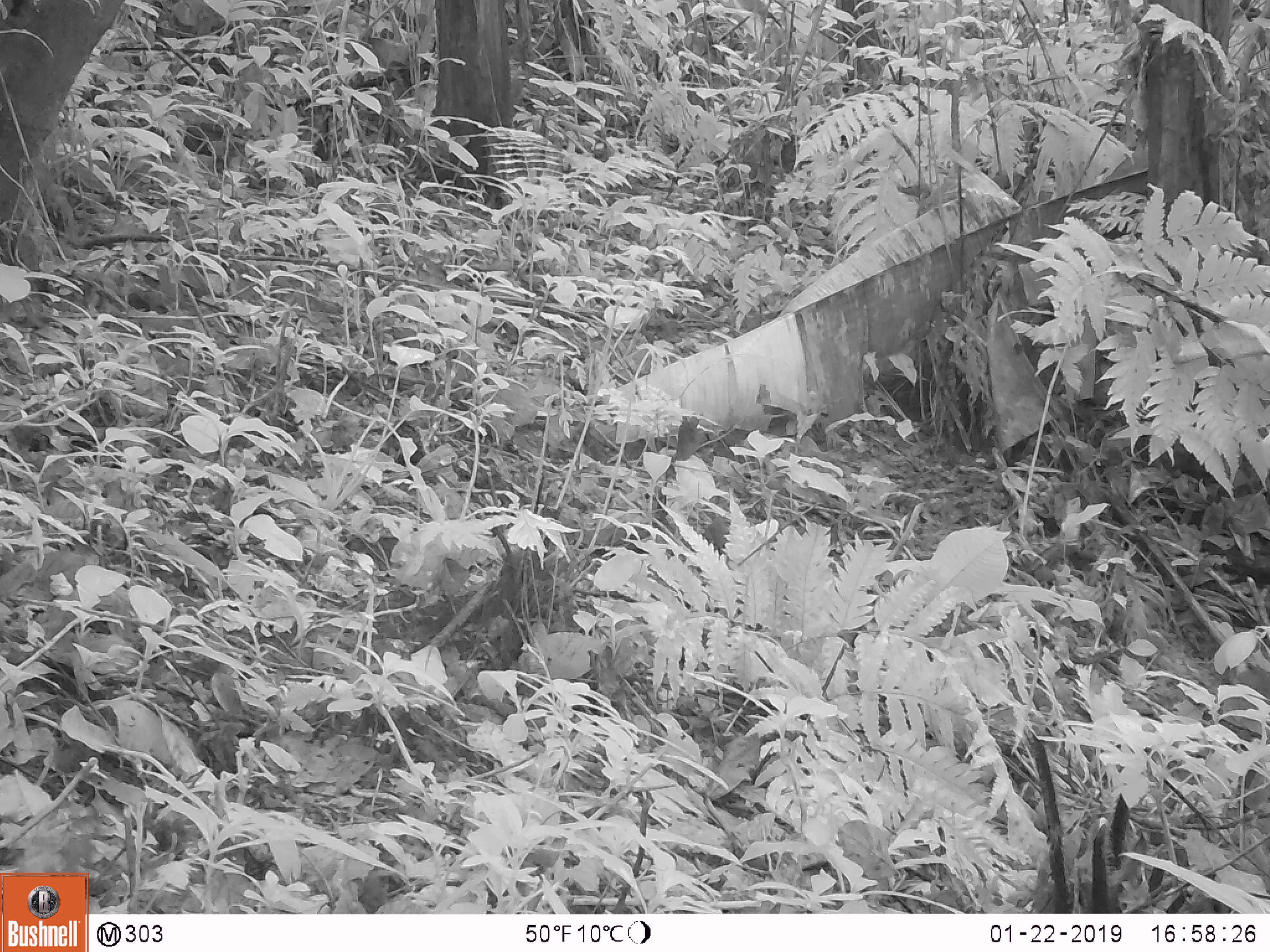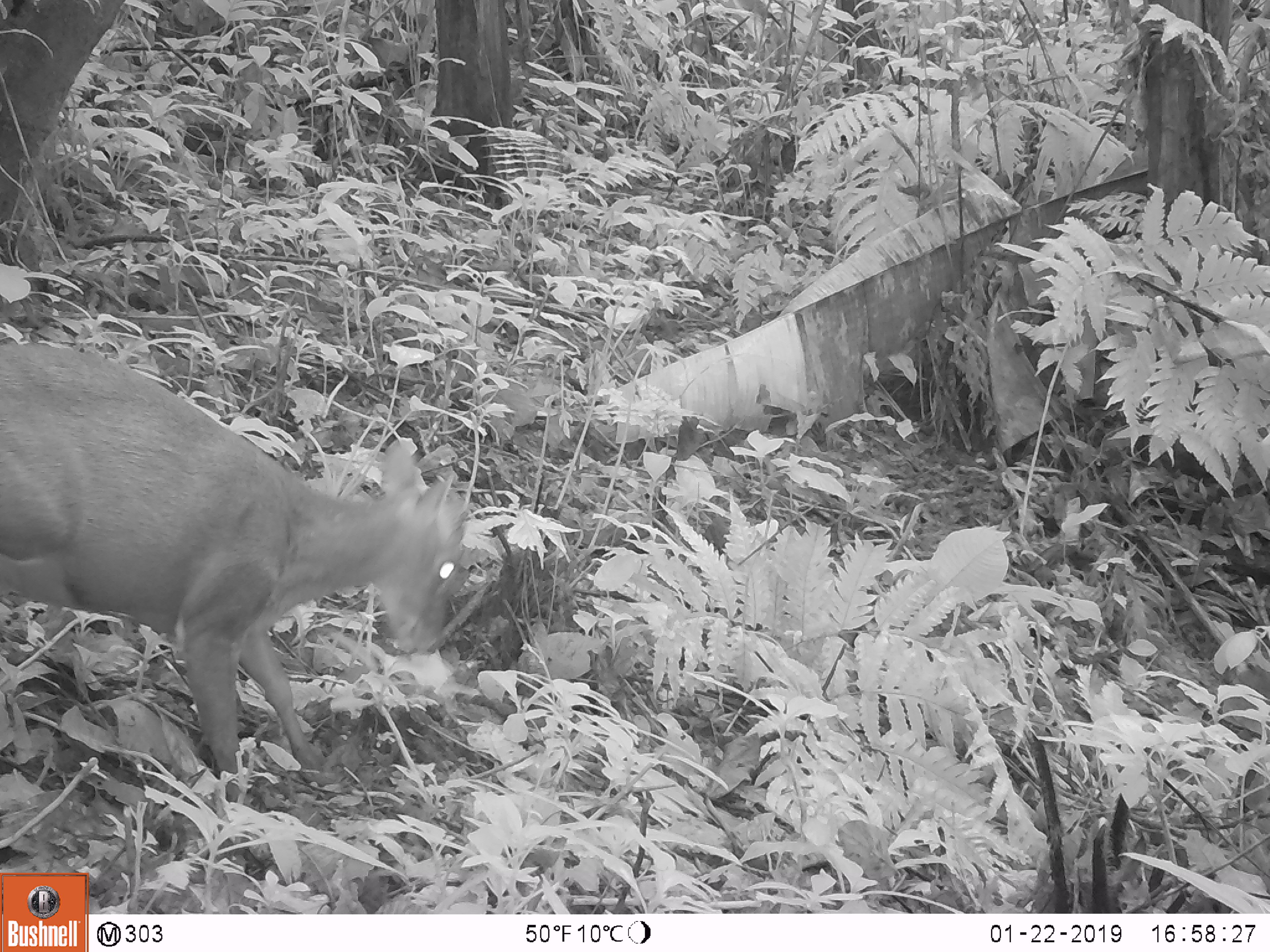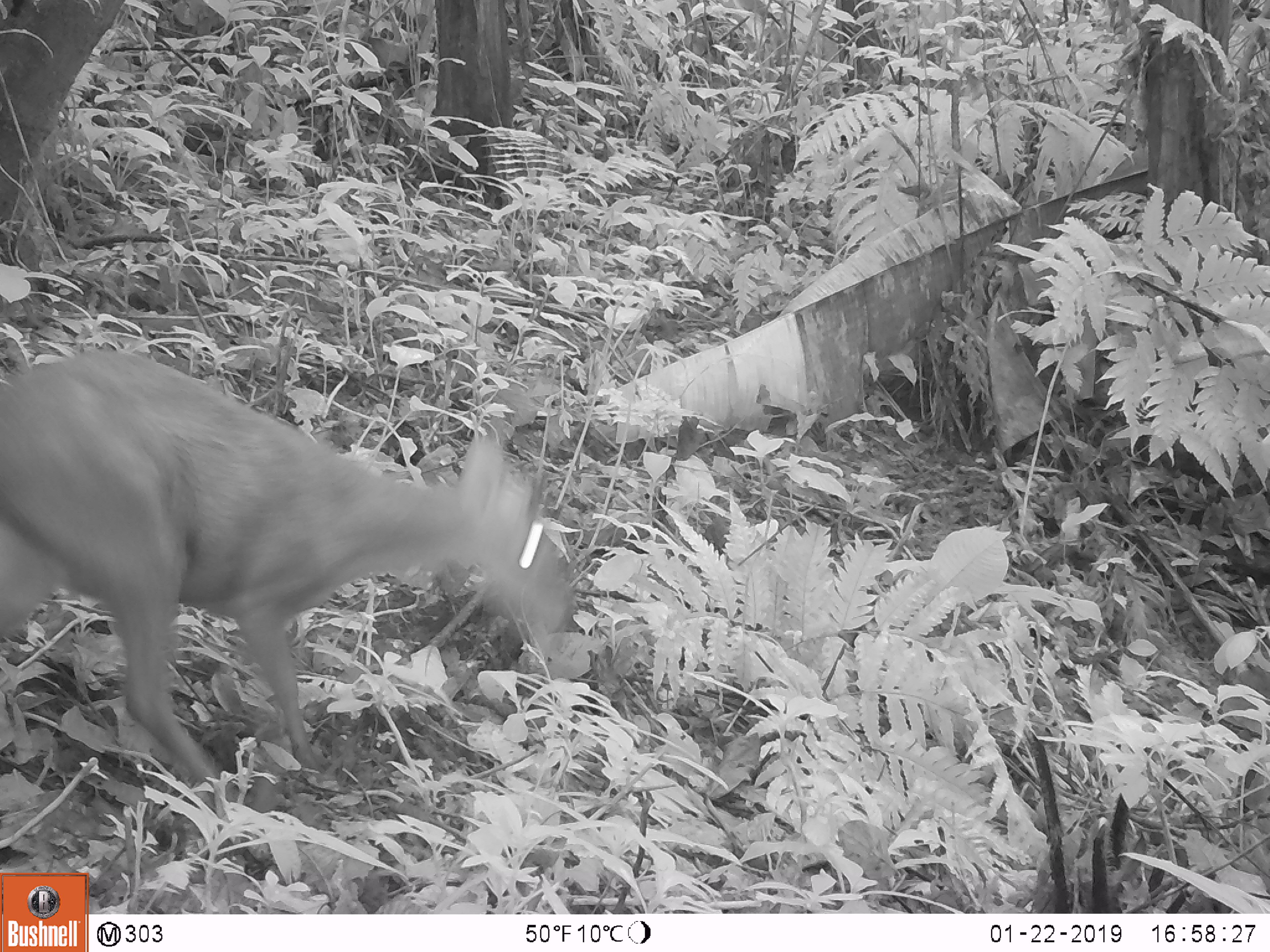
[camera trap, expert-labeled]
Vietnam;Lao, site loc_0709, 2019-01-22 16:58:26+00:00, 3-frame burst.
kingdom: Animalia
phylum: Chordata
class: Mammalia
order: Artiodactyla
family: Cervidae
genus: Muntiacus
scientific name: Muntiacus rooseveltorum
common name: roosevelt's muntjac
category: roosevelts muntjac group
Roosevelts muntjac group (roosevelt's muntjac) (Muntiacus rooseveltorum). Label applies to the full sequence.